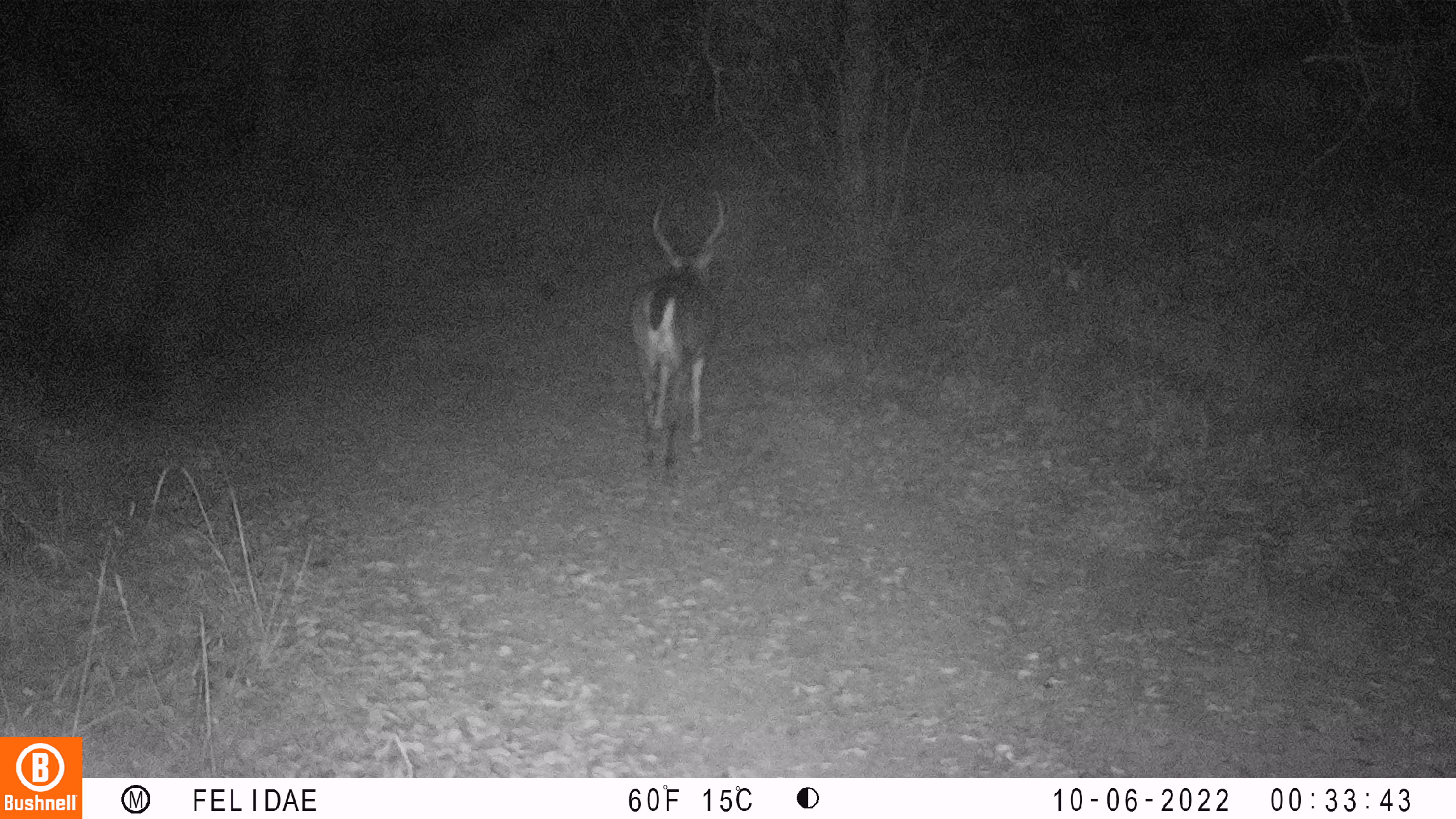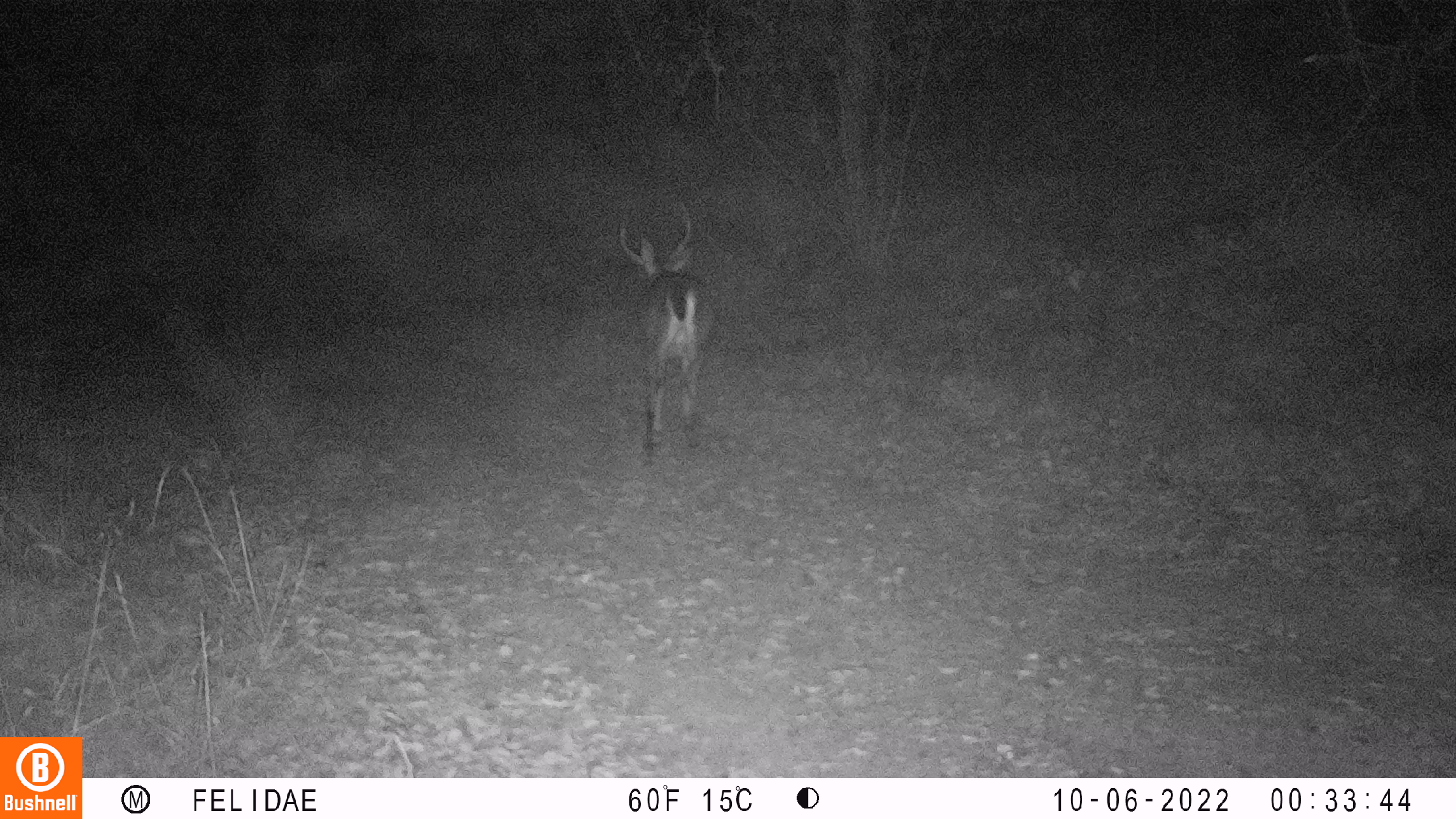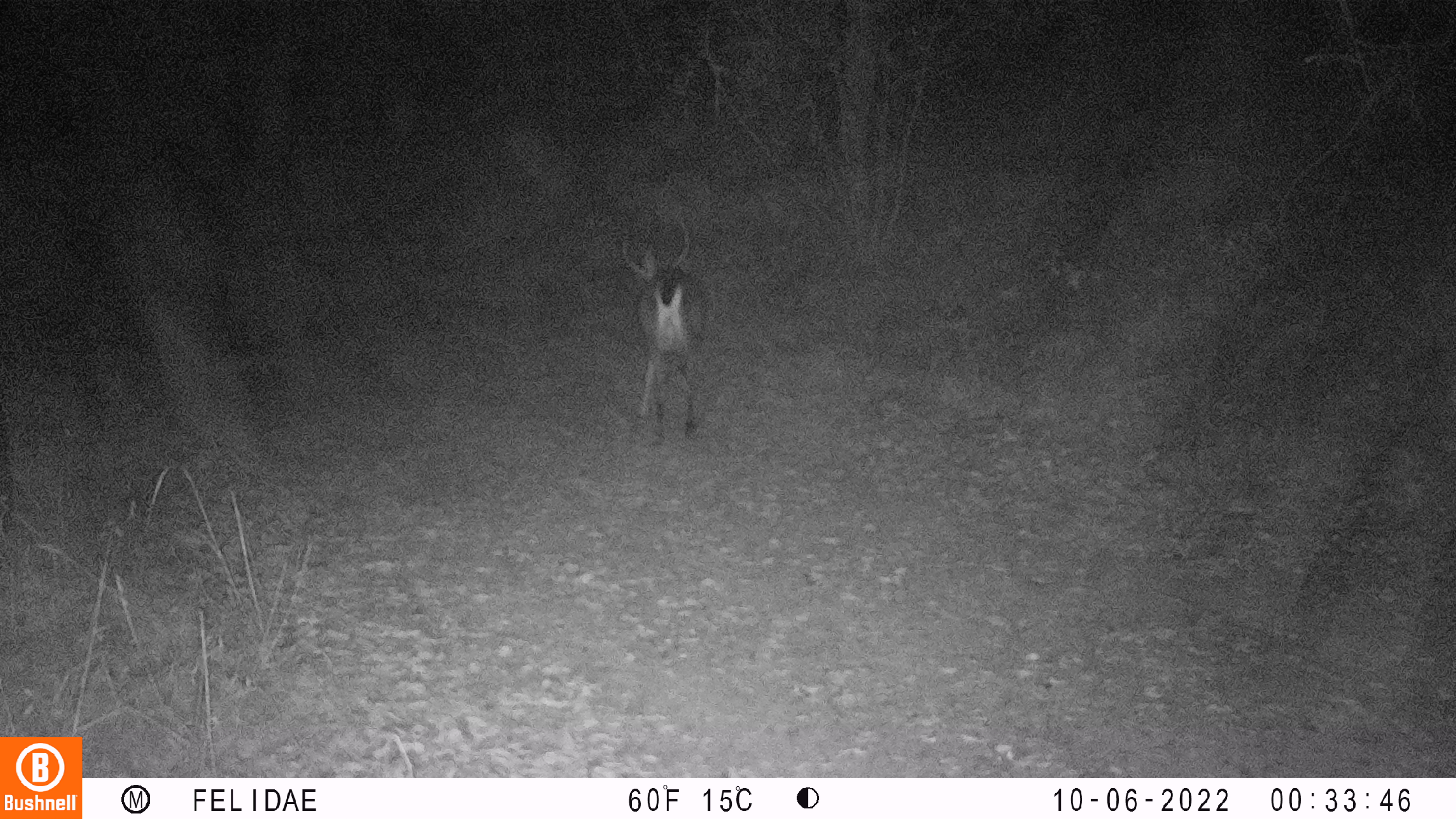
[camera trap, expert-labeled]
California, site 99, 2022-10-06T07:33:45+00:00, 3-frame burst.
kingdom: Animalia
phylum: Chordata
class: Mammalia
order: Artiodactyla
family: Cervidae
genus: Odocoileus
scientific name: Odocoileus hemionus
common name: mule deer